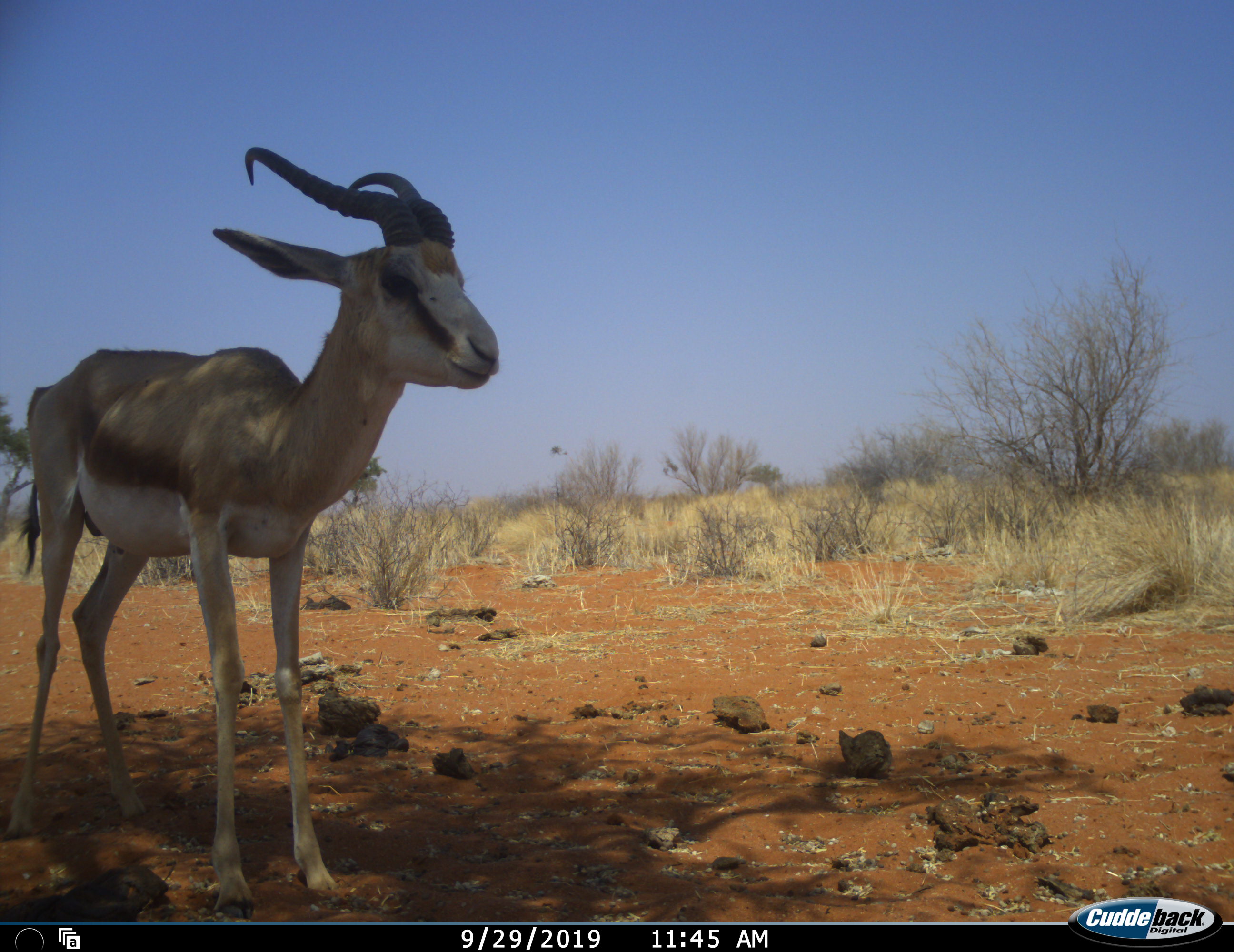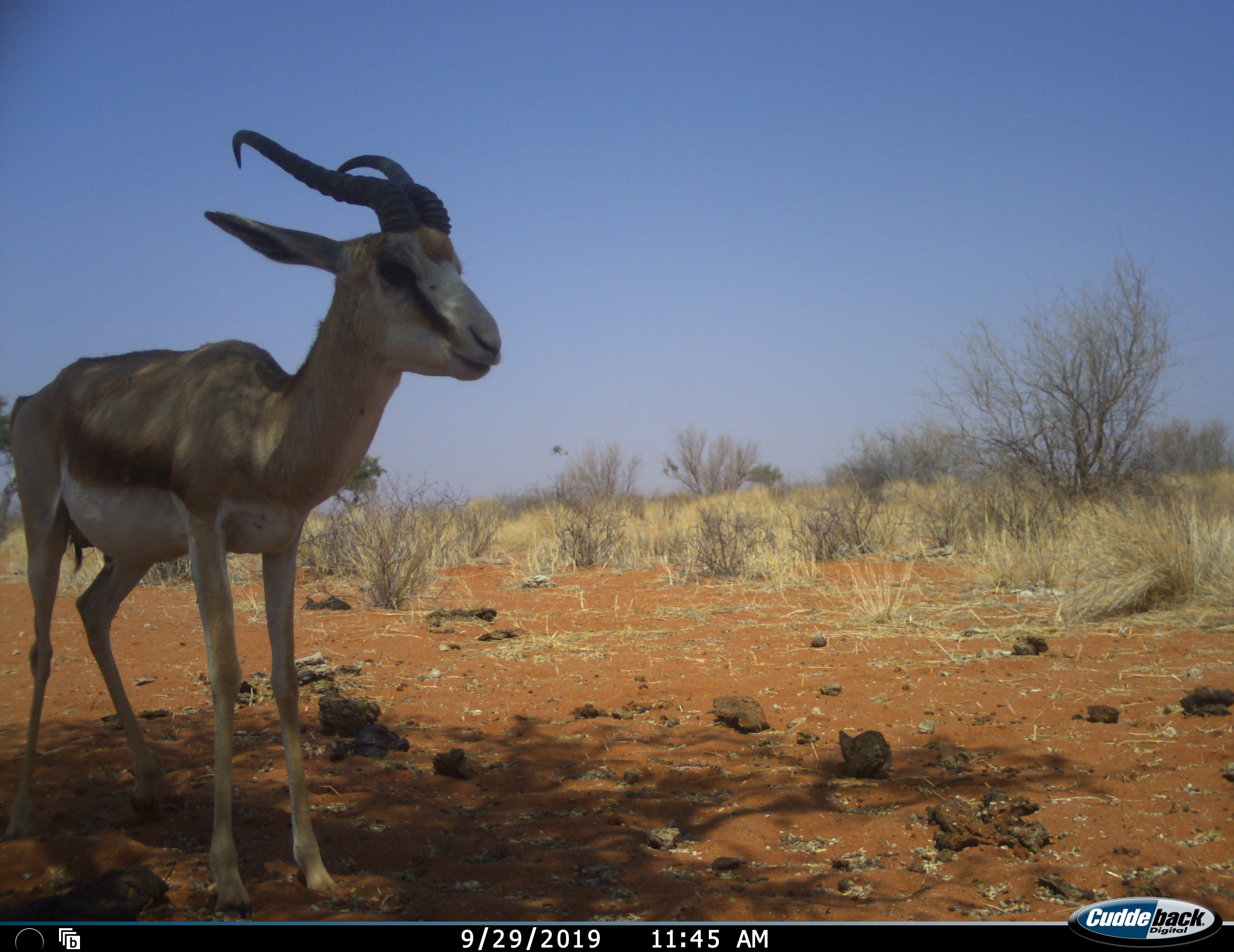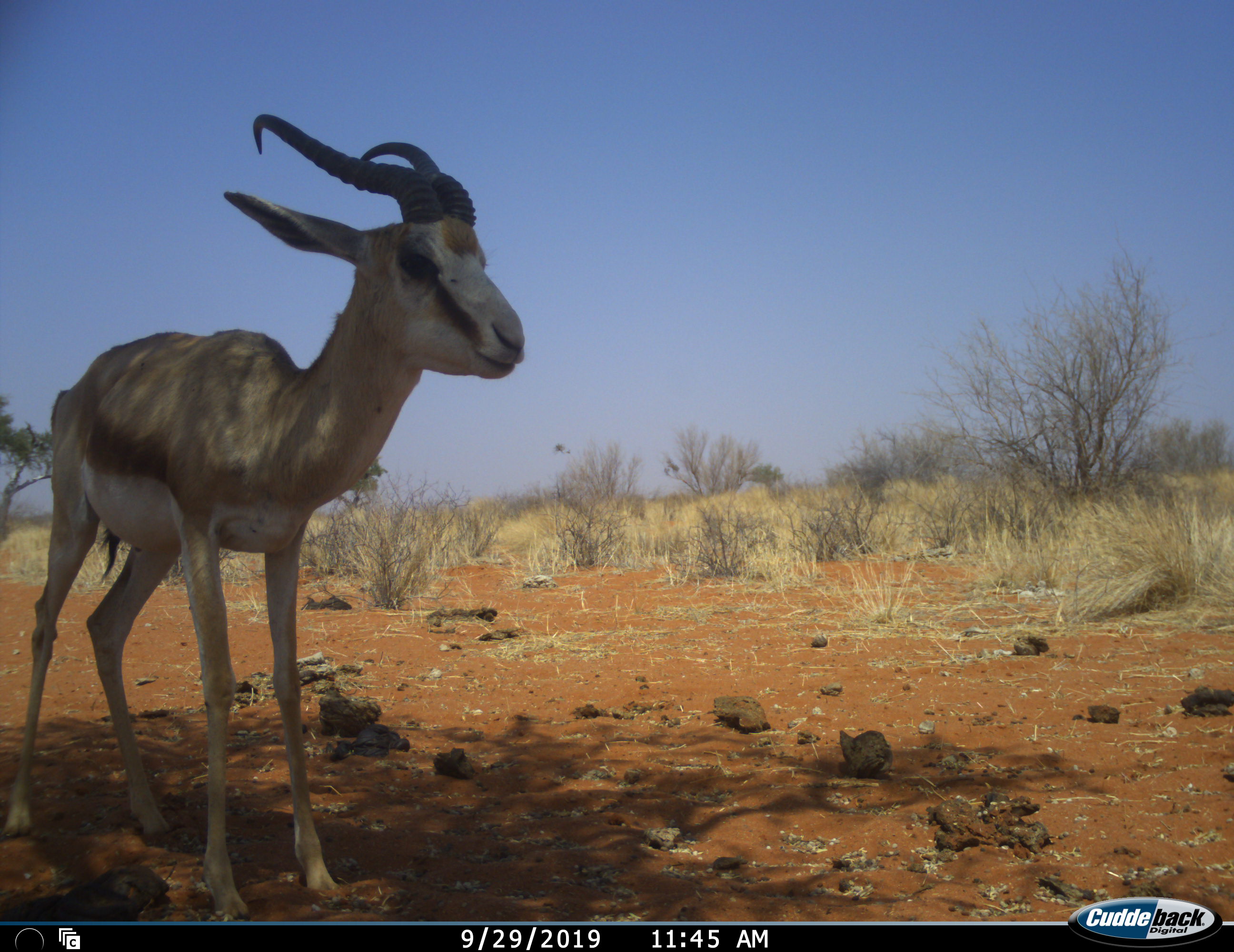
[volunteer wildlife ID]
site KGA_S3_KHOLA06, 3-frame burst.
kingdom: Animalia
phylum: Chordata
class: Mammalia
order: Artiodactyla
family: Bovidae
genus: Antidorcas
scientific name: Antidorcas marsupialis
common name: springbok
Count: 1.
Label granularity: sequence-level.